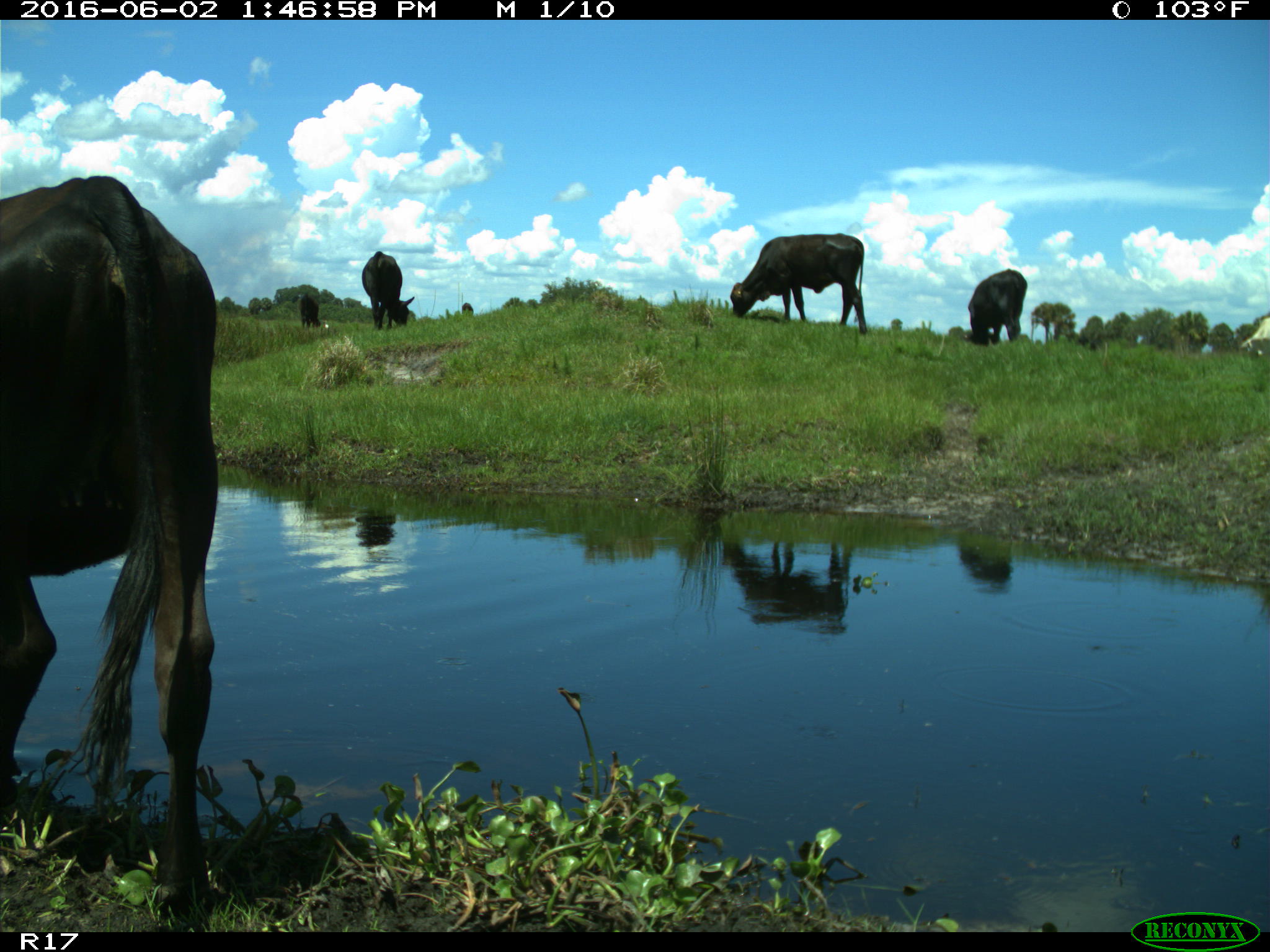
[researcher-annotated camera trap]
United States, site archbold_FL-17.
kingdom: Animalia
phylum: Chordata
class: Mammalia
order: Artiodactyla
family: Bovidae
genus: Bos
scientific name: Bos taurus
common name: domestic cow